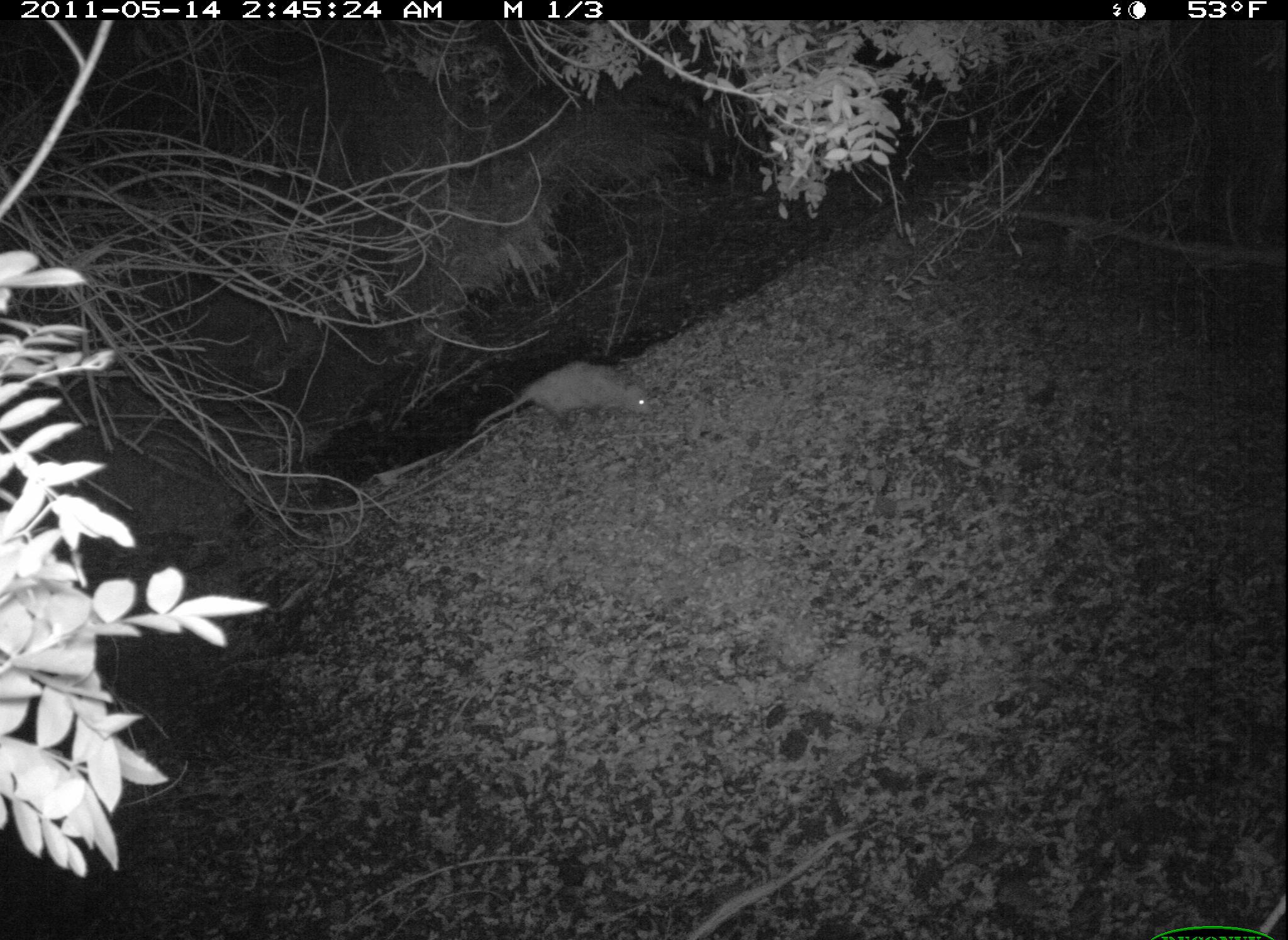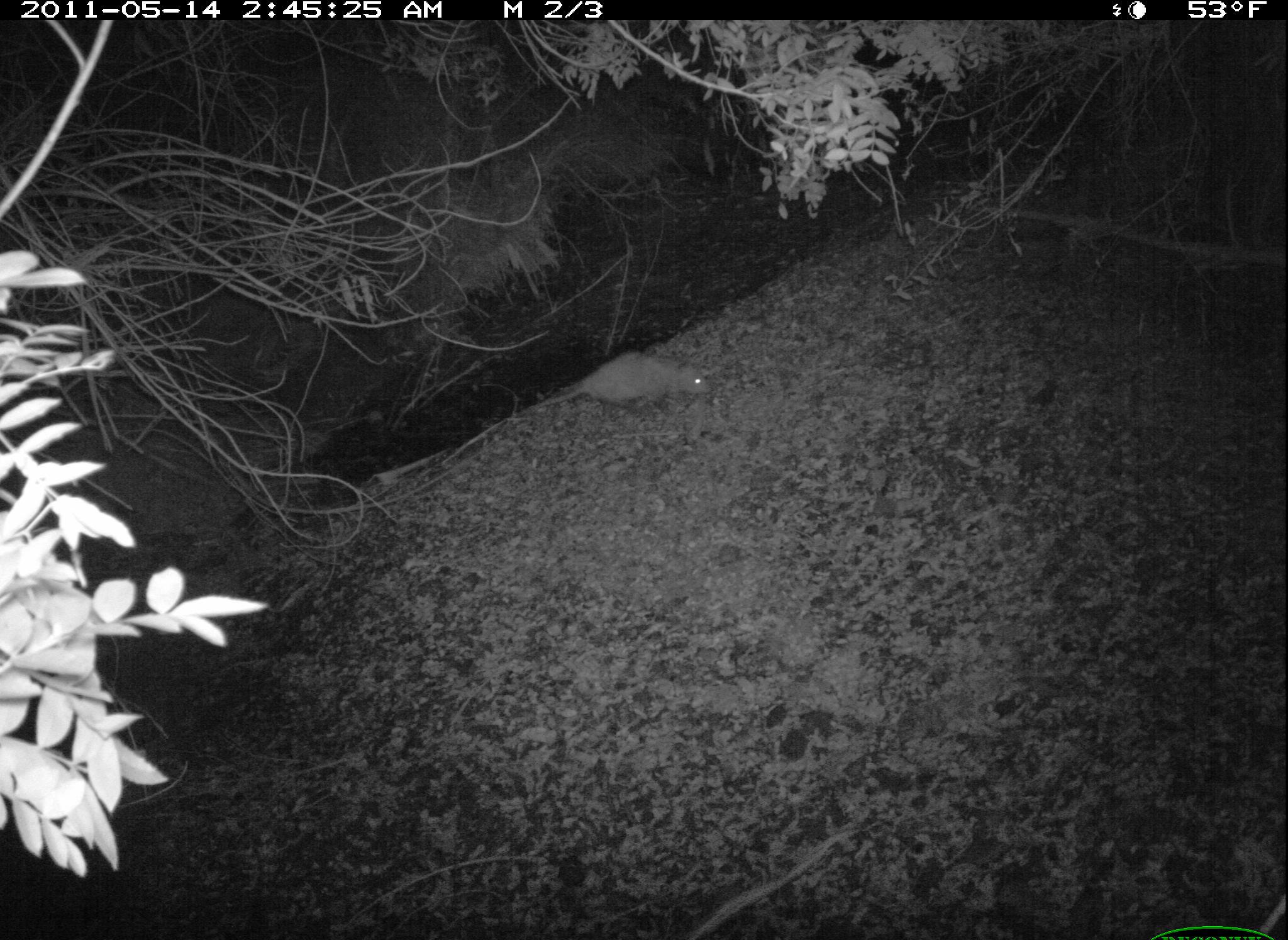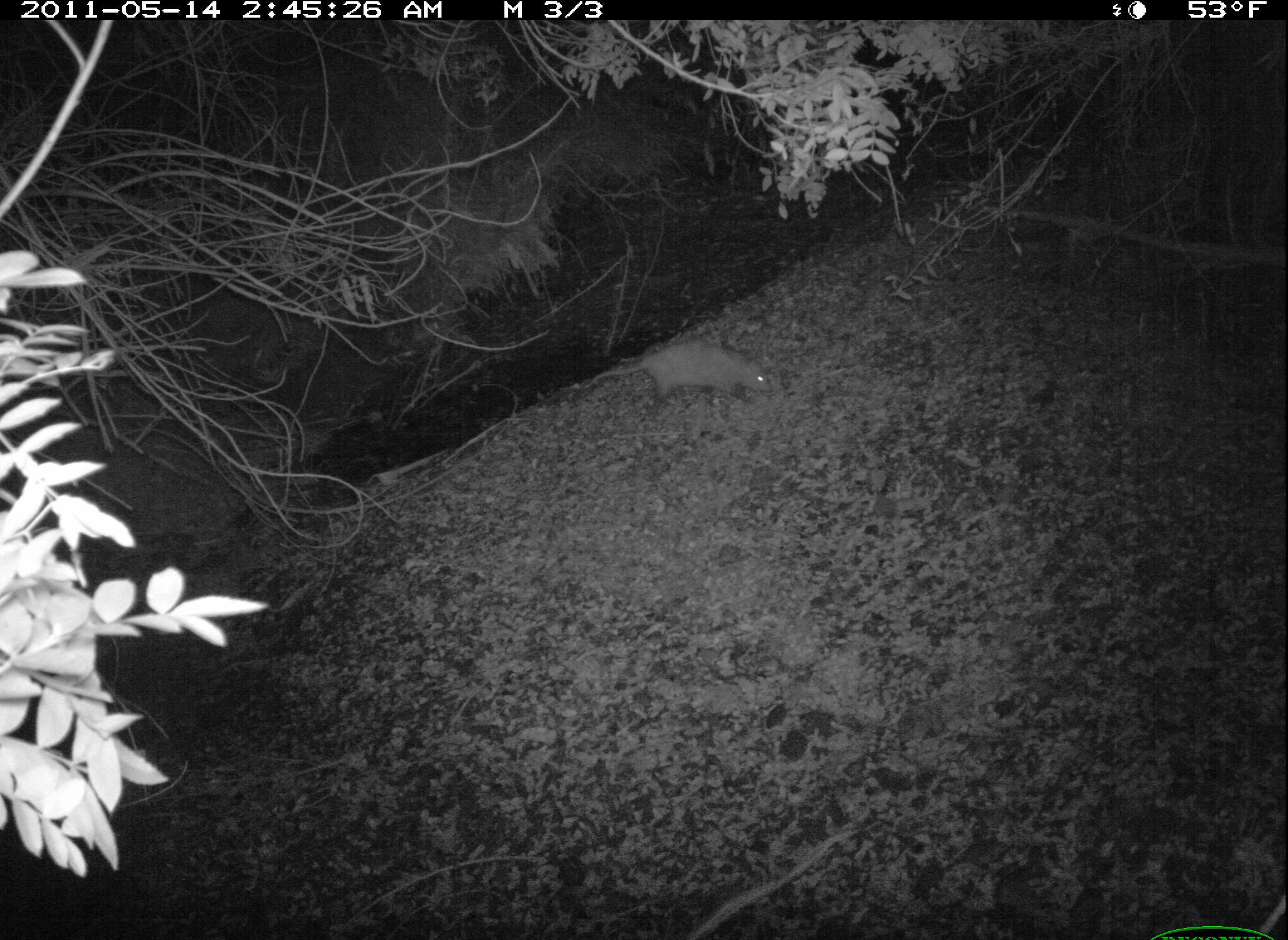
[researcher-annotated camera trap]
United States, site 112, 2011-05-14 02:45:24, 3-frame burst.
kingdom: Animalia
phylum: Chordata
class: Mammalia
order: Didelphimorphia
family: Didelphidae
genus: Didelphis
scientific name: Didelphis virginiana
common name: virginia opossum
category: opossum